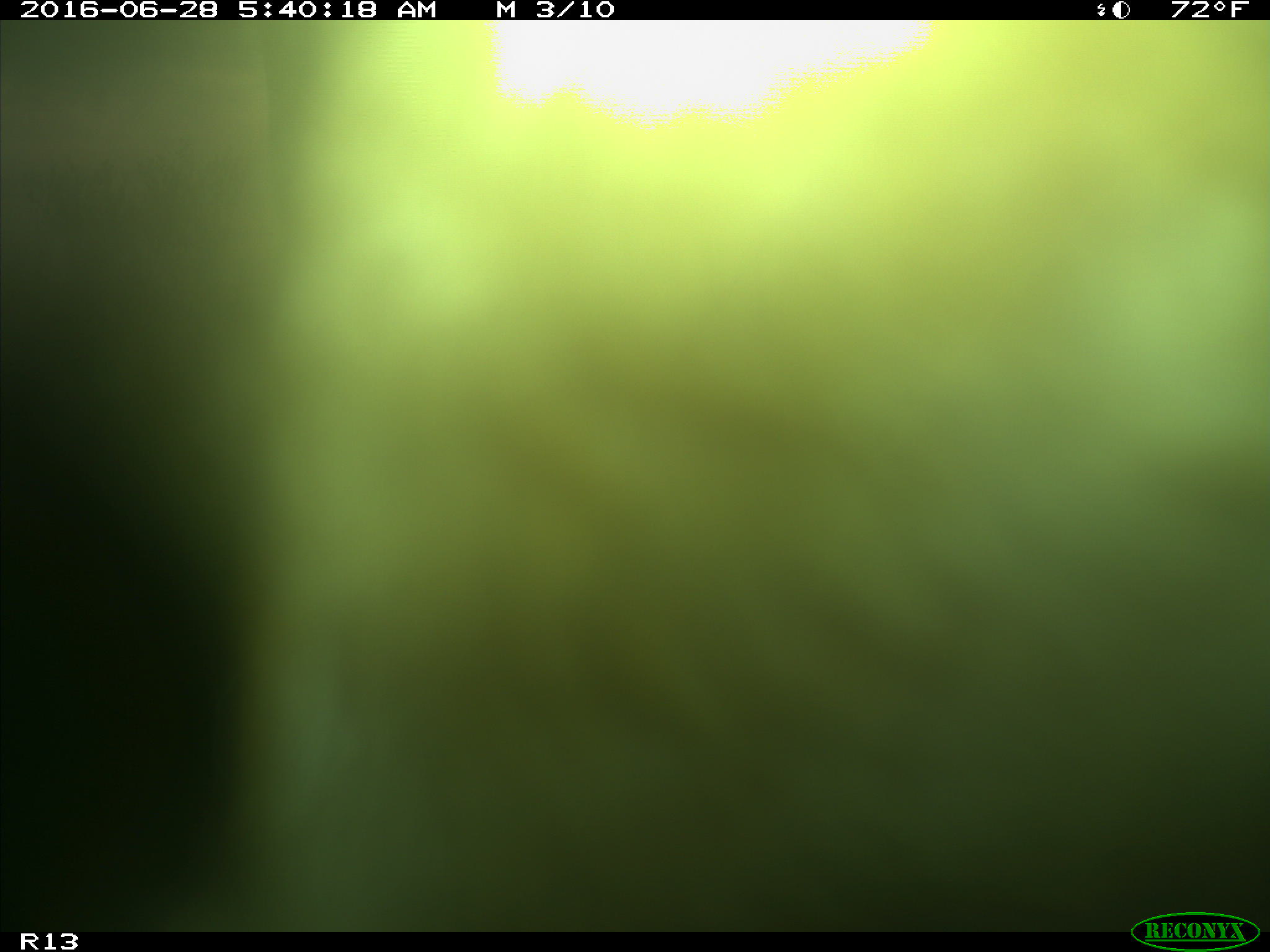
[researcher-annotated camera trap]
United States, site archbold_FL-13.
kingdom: Animalia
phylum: Chordata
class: Mammalia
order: Artiodactyla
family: Bovidae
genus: Bos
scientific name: Bos taurus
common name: domestic cow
Bos taurus (domestic cow).